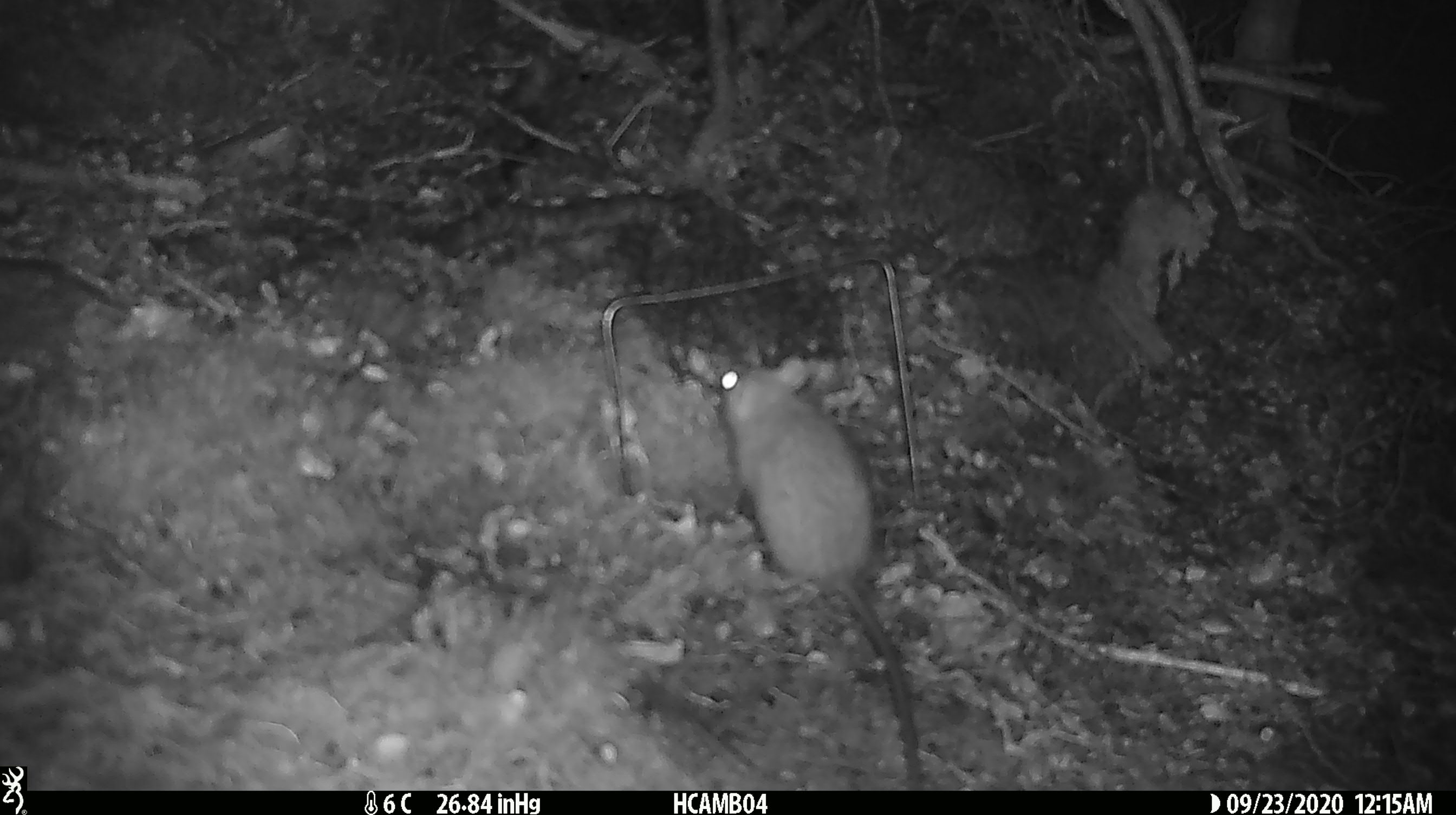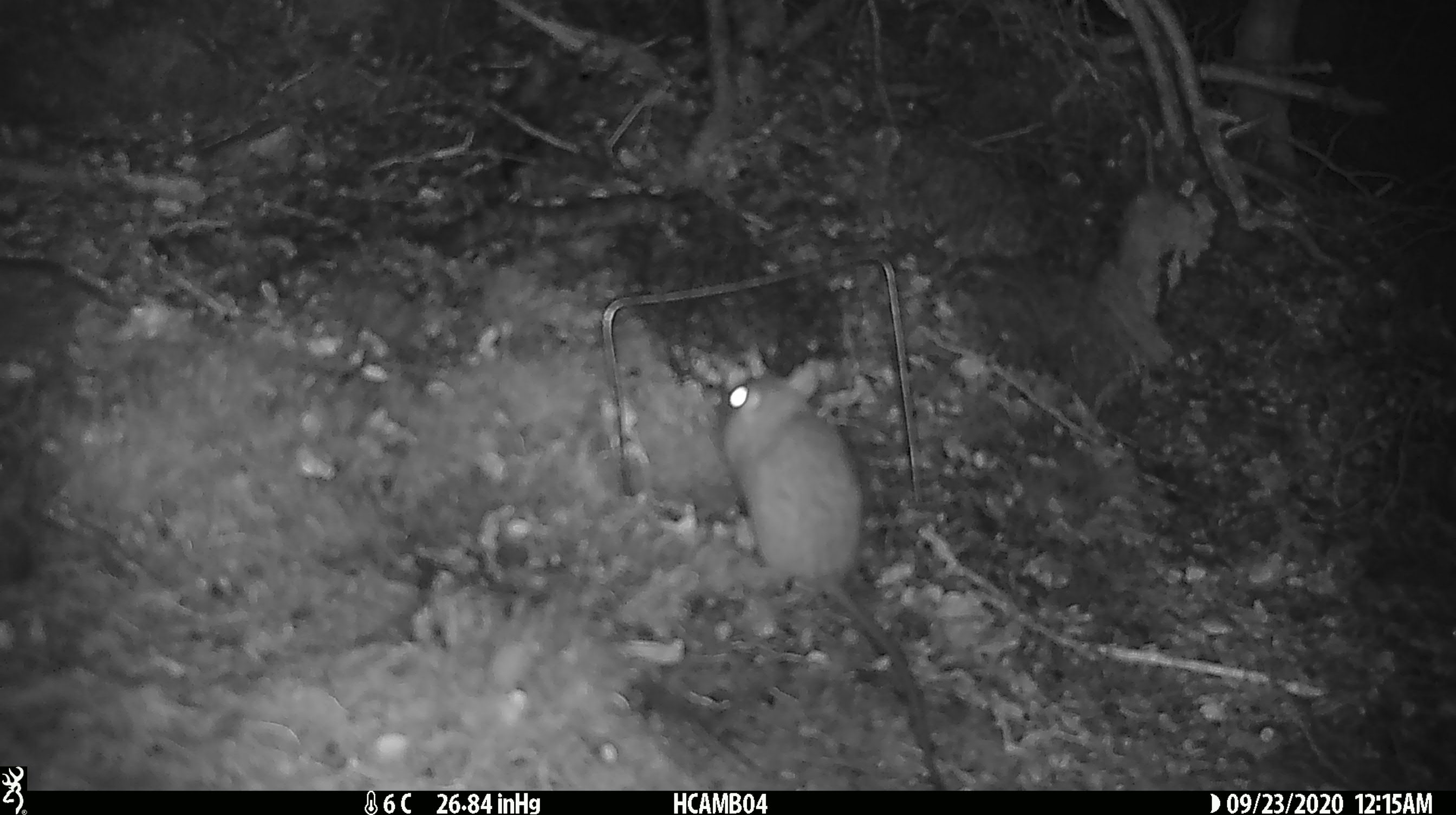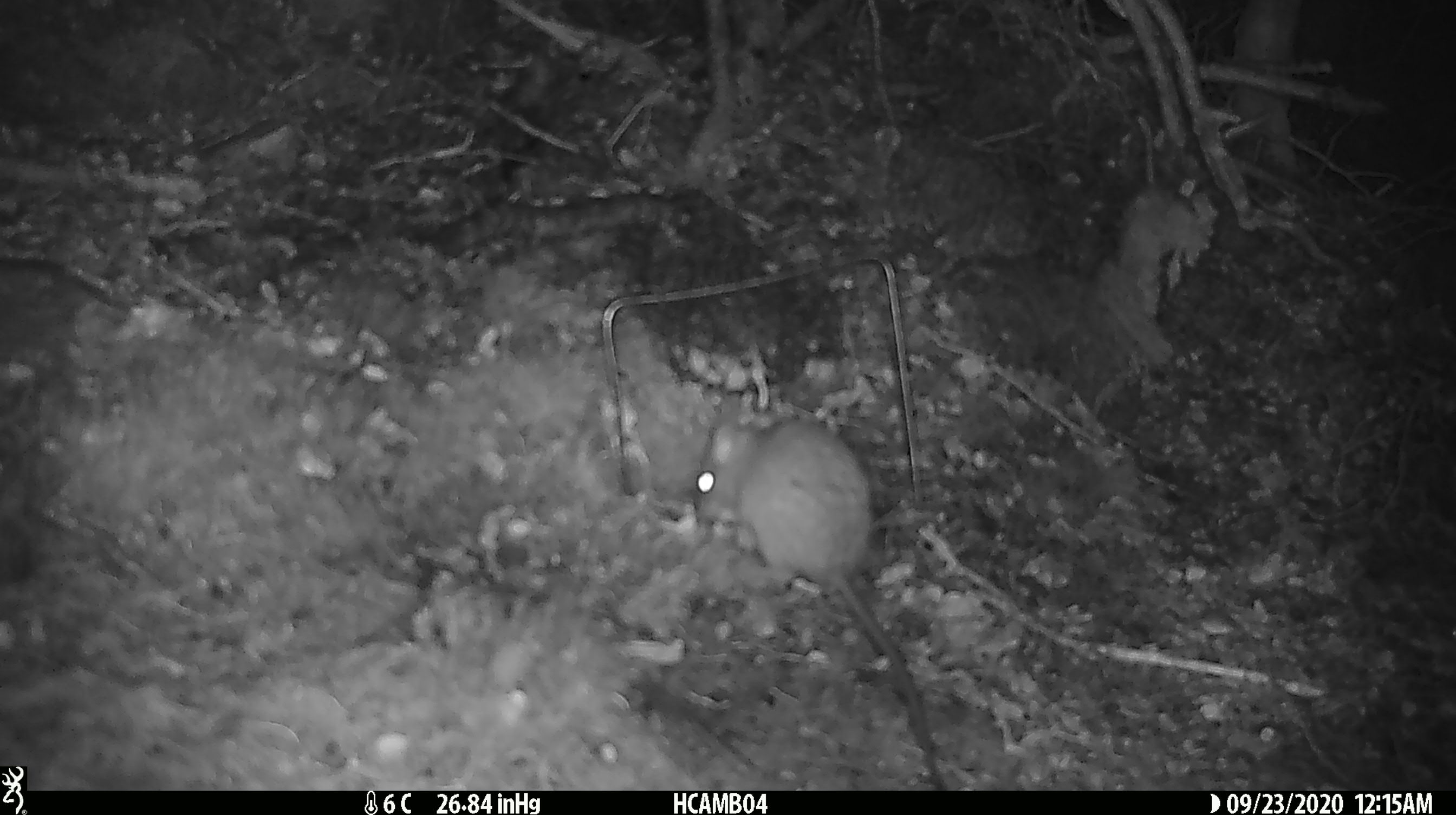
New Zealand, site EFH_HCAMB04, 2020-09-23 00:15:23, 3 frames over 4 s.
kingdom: Animalia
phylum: Chordata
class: Aves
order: Passeriformes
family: Meliphagidae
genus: Anthornis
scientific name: Anthornis melanura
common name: new zealand bellbird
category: bellbird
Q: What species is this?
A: Bellbird (new zealand bellbird) (Anthornis melanura).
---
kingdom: Animalia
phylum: Chordata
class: Mammalia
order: Rodentia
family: Muridae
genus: Rattus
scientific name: Rattus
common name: rat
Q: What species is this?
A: Rat (Rattus).